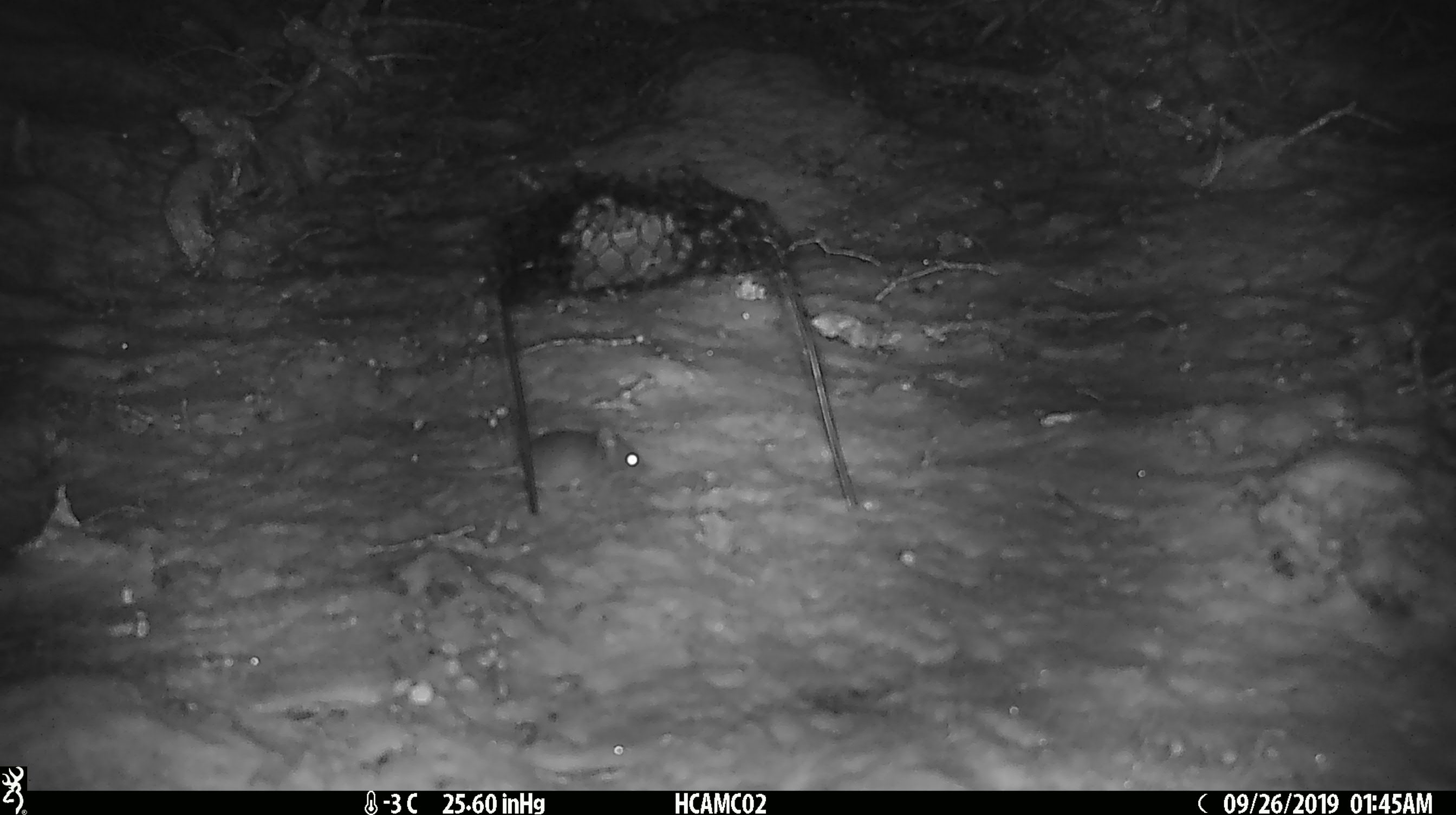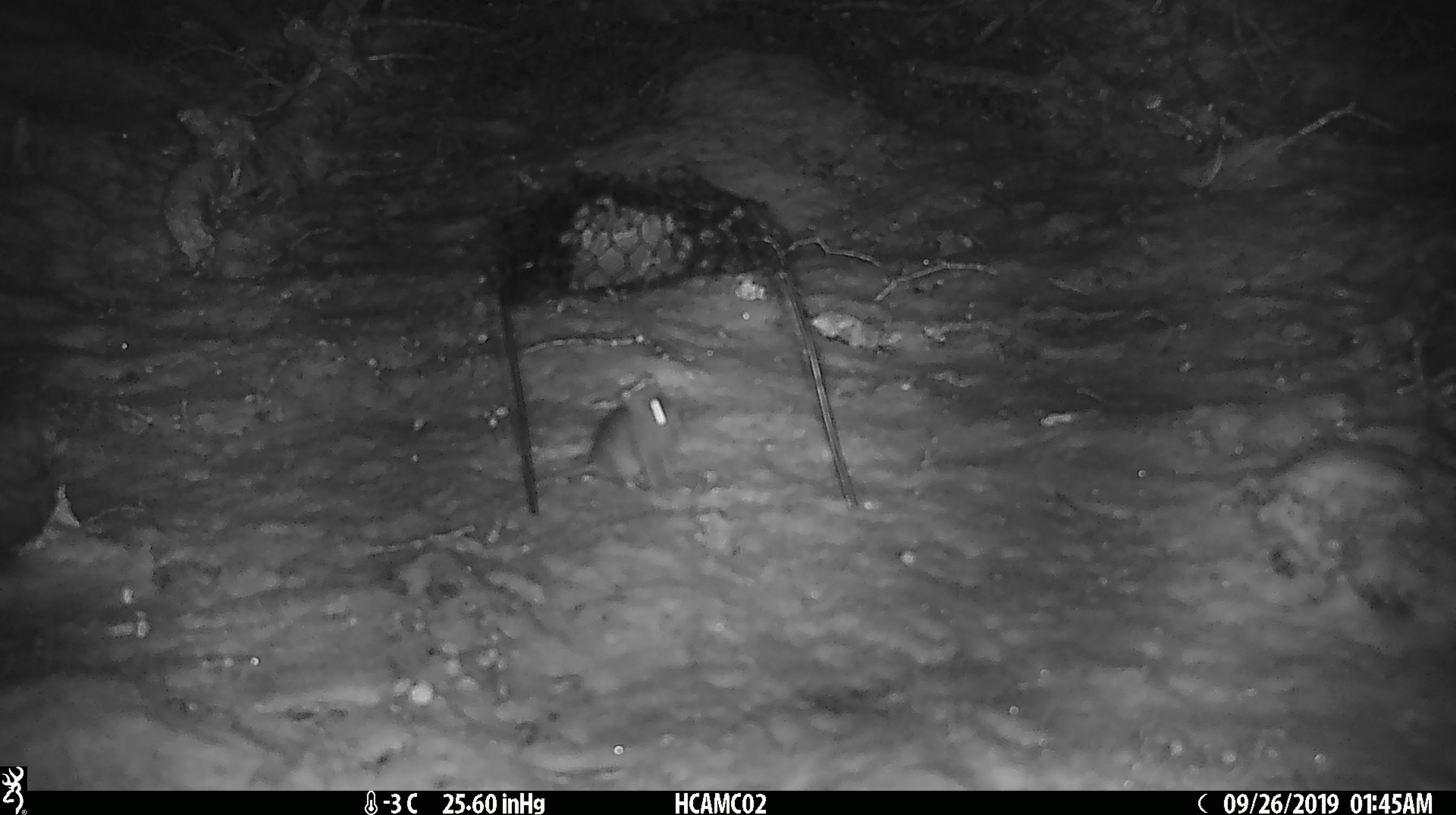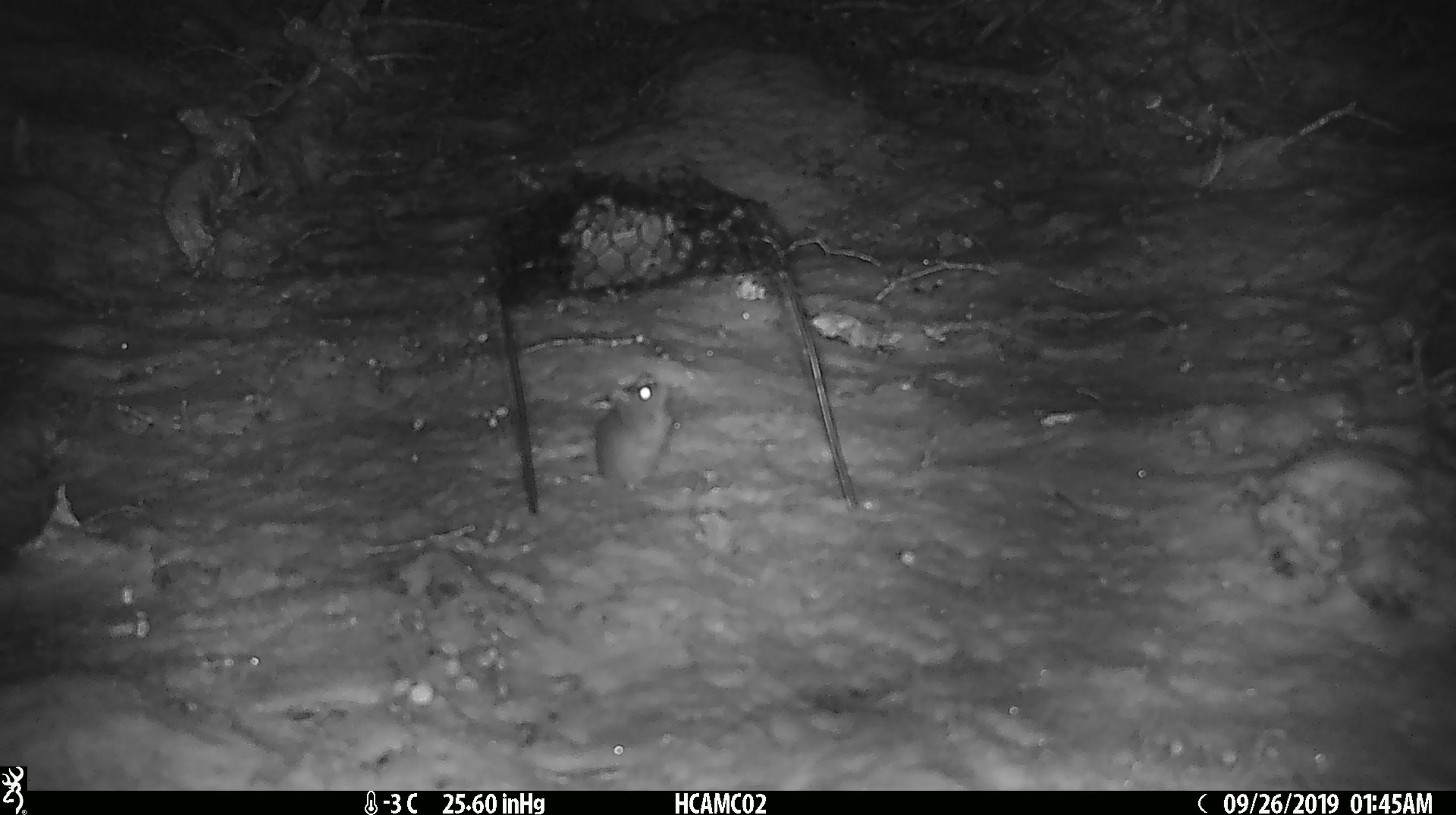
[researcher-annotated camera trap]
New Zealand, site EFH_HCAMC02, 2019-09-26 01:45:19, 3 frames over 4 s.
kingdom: Animalia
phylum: Chordata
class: Mammalia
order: Rodentia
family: Muridae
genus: Mus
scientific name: Mus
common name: mouse